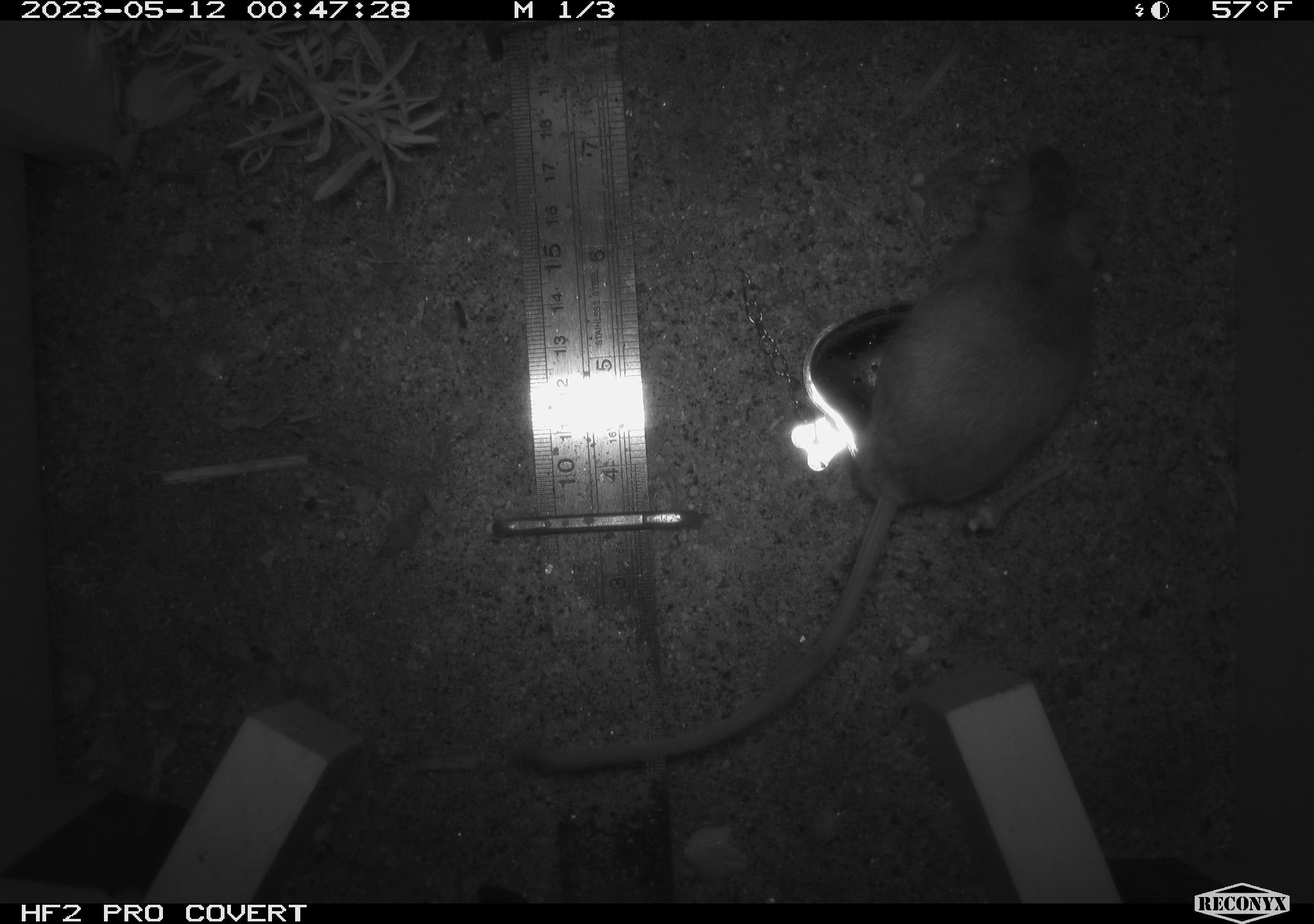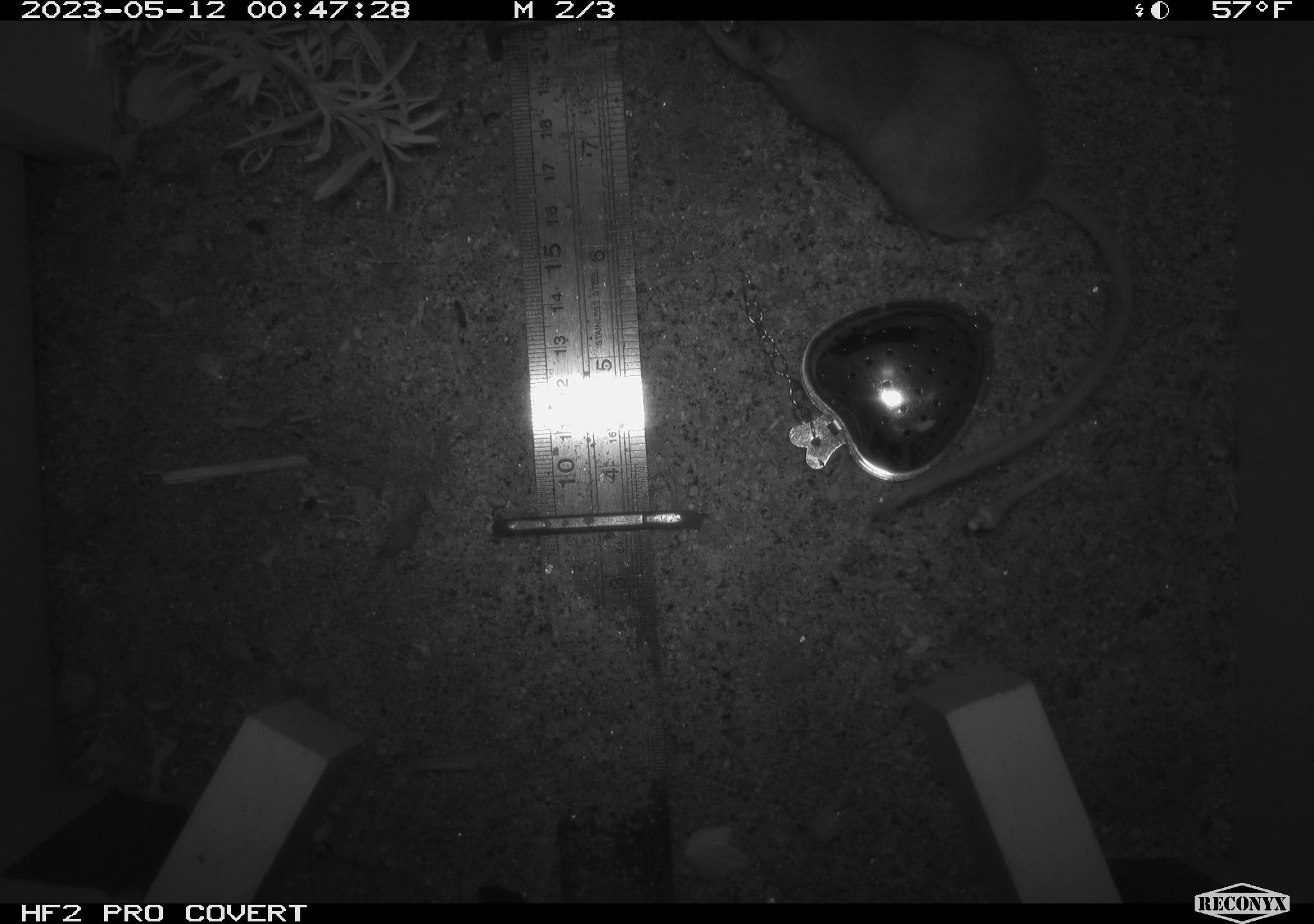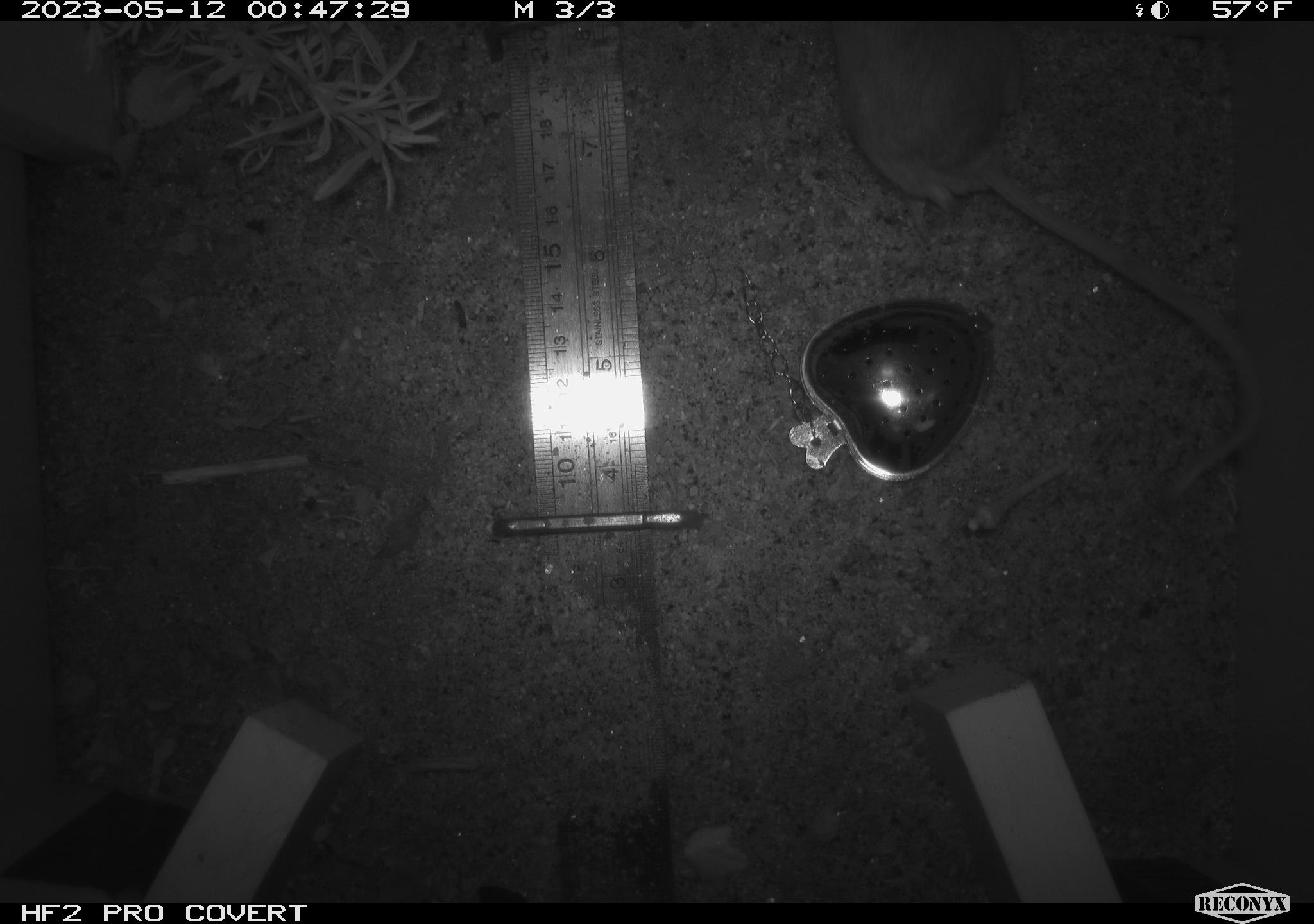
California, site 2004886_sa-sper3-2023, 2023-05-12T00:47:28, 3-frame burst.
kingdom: Animalia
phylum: Chordata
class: Mammalia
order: Rodentia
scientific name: Rodentia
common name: mouse species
Mouse species (Rodentia).